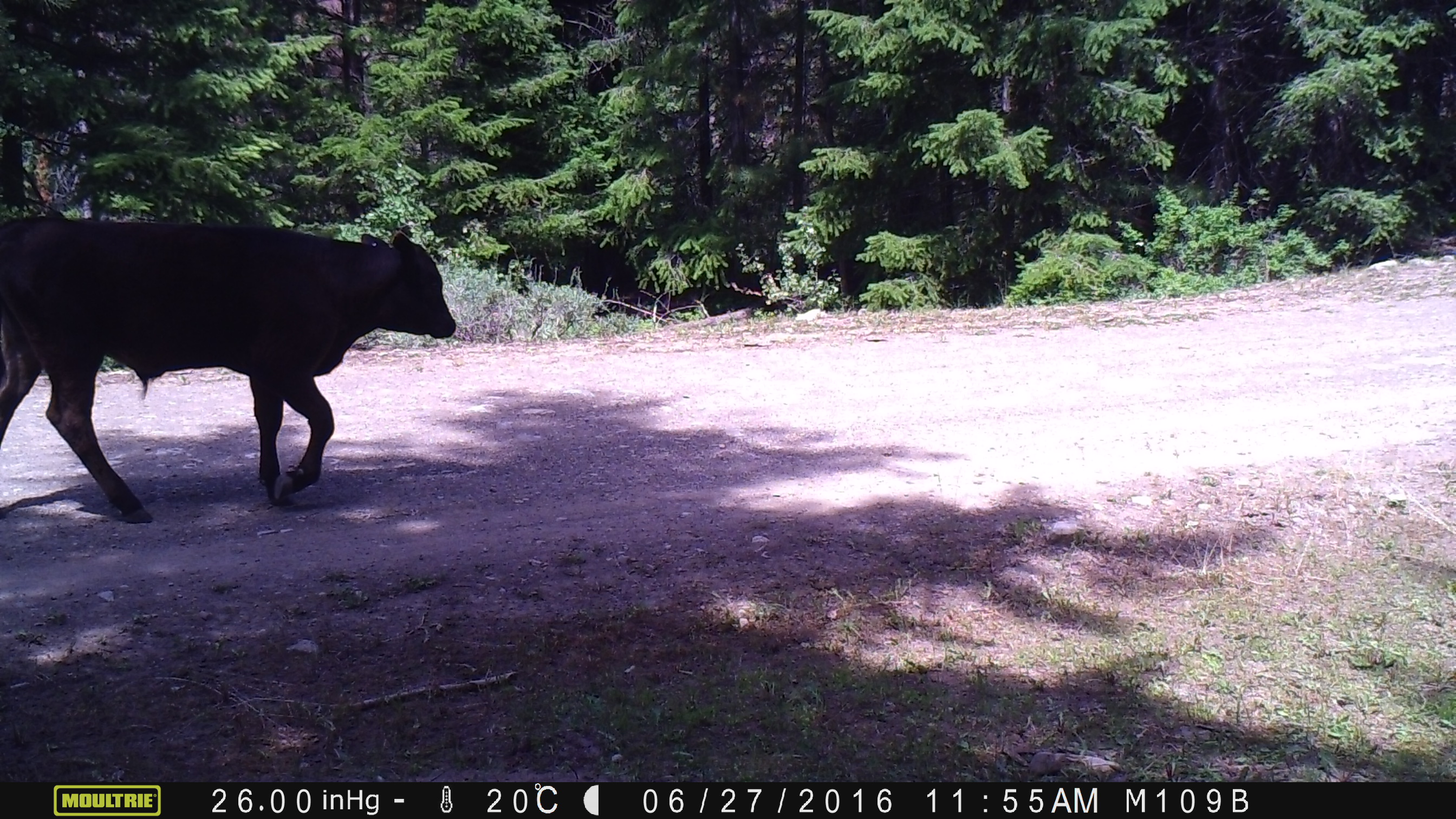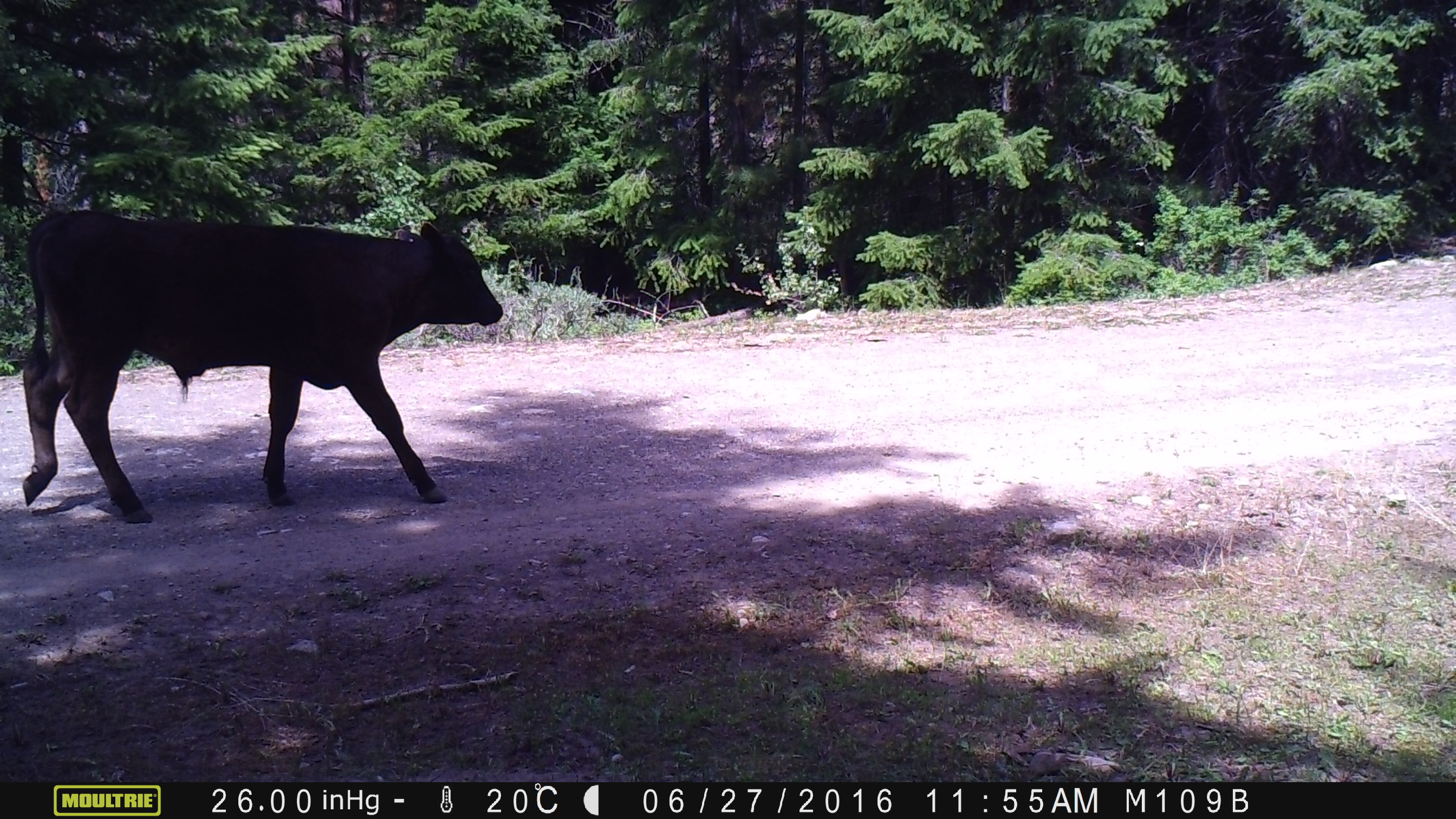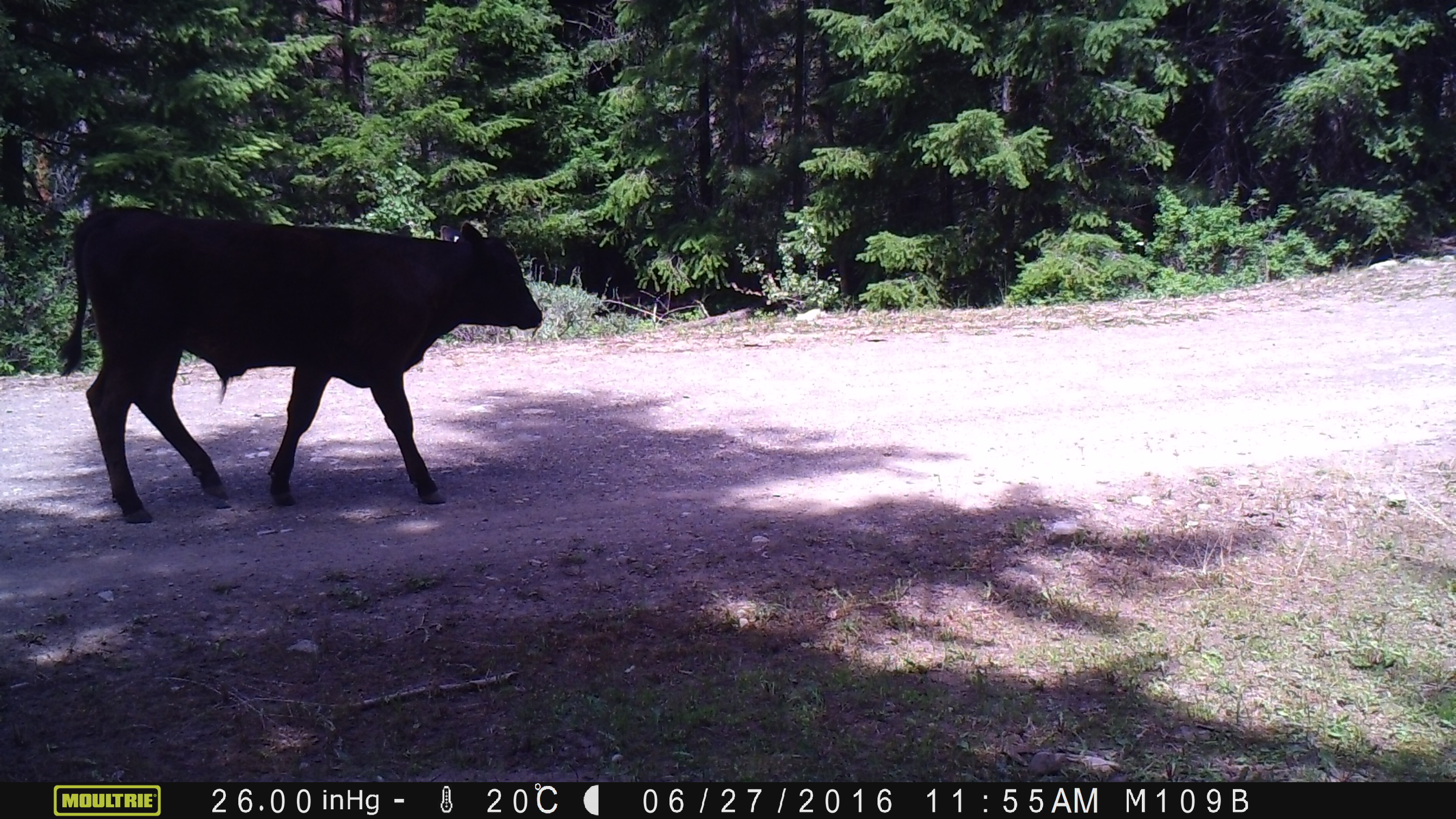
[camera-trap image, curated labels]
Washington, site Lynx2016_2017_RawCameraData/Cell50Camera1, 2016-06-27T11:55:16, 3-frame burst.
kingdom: Animalia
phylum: Chordata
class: Mammalia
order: Artiodactyla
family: Bovidae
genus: Bos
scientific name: Bos taurus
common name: domestic cattle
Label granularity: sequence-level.